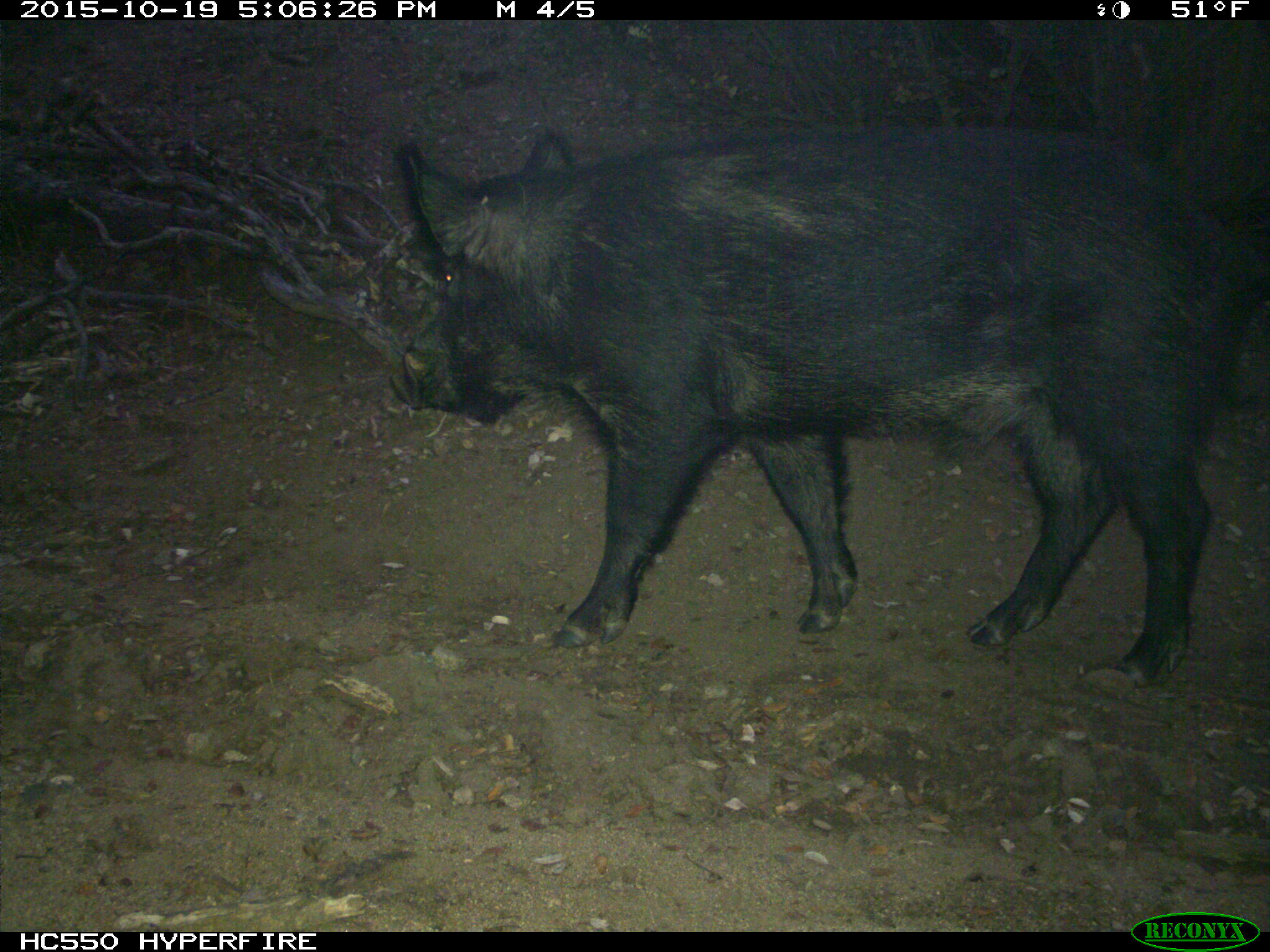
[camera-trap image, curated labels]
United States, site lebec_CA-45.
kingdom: Animalia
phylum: Chordata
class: Mammalia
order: Artiodactyla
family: Suidae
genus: Sus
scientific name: Sus scrofa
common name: wild boar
Sus scrofa (wild boar).